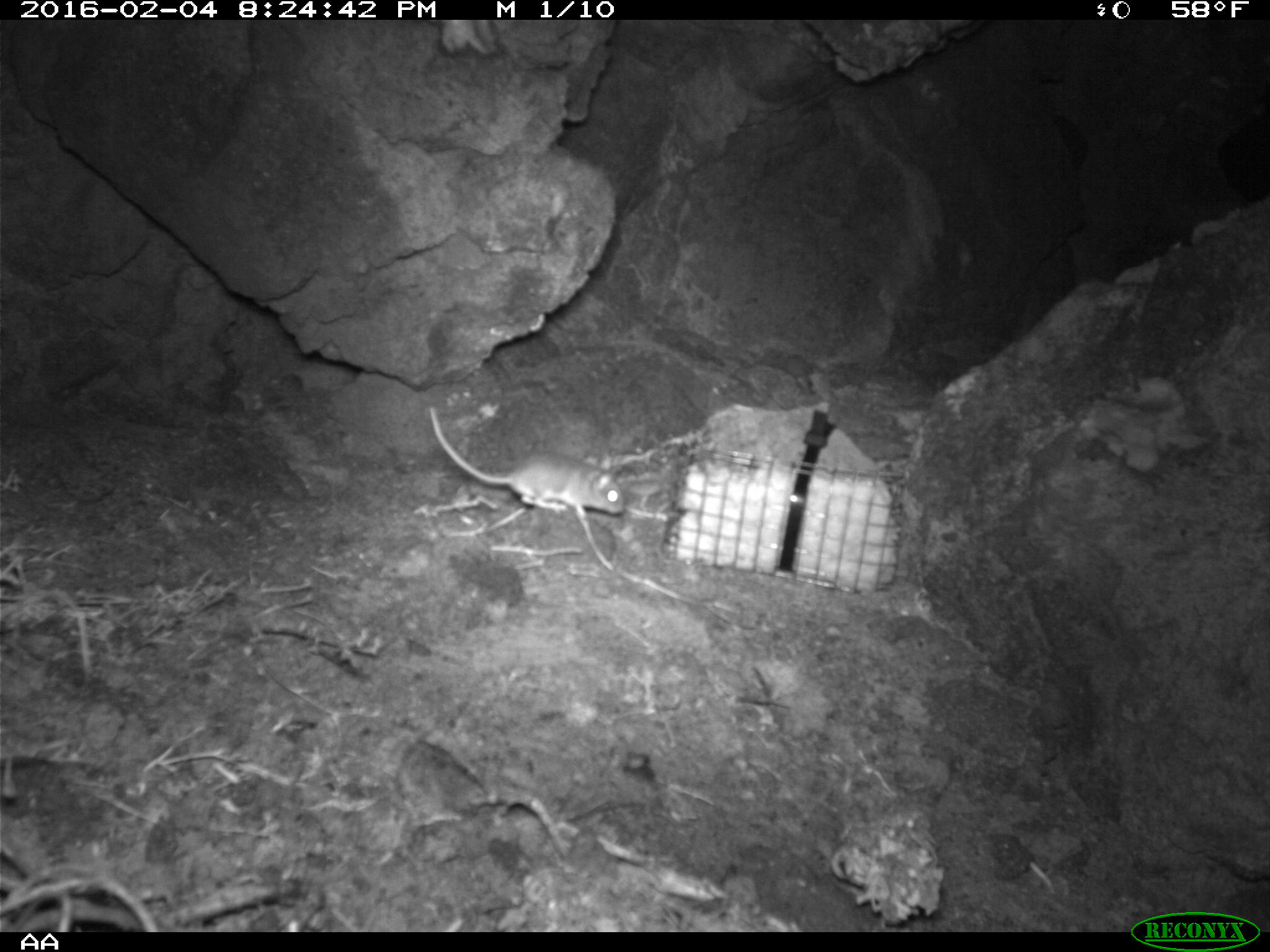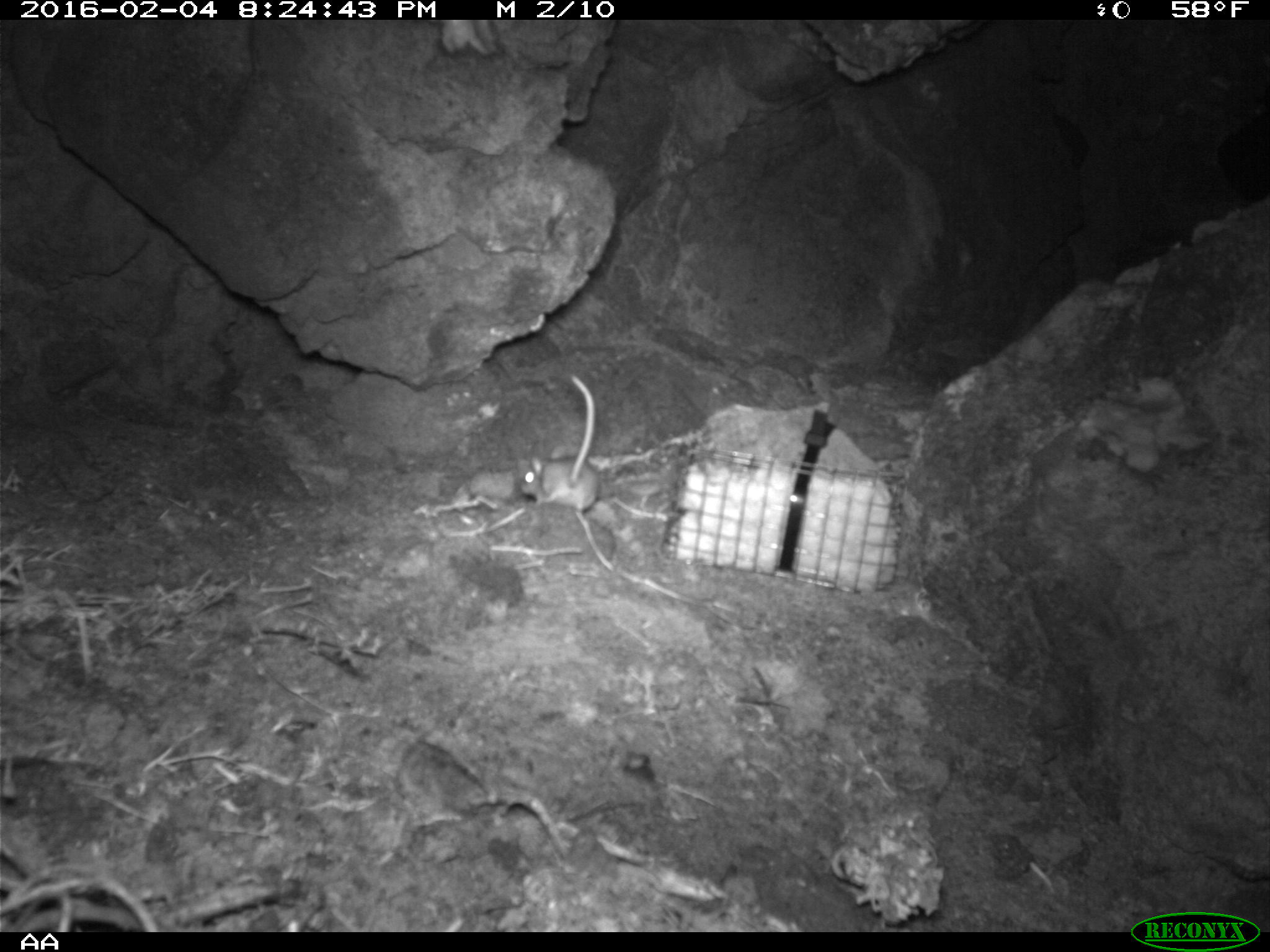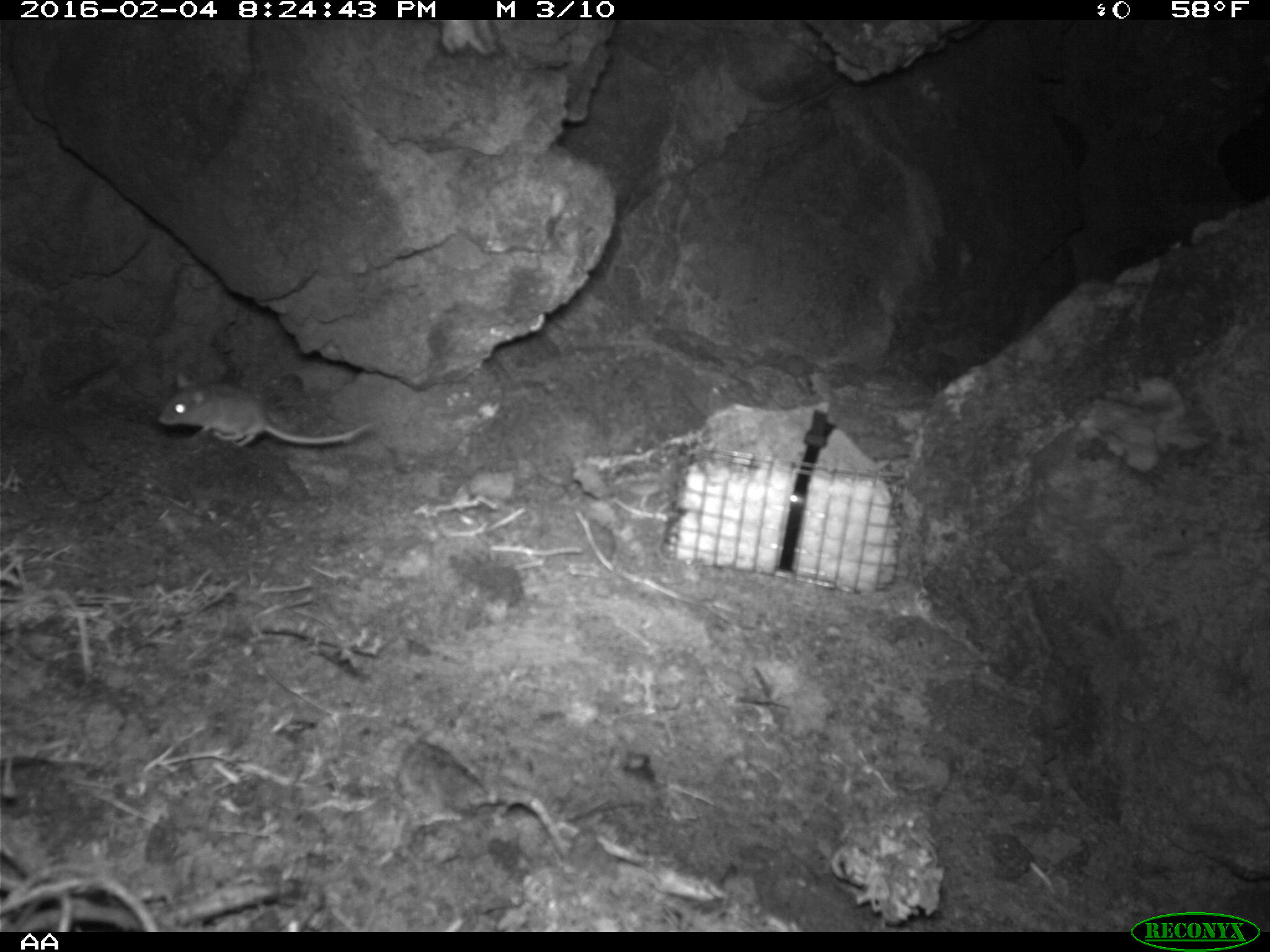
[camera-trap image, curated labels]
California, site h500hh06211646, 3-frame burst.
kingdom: Animalia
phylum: Chordata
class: Mammalia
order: Rodentia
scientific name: Rodentia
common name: rodent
Rodent (Rodentia).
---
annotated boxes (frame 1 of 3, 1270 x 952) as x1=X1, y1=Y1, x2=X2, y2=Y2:
rodent: x1=427, y1=405, x2=624, y2=515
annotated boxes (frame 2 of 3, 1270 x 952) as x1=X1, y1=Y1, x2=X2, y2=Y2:
rodent: x1=520, y1=373, x2=598, y2=522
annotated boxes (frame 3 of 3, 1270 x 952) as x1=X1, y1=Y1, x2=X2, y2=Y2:
rodent: x1=159, y1=370, x2=368, y2=447